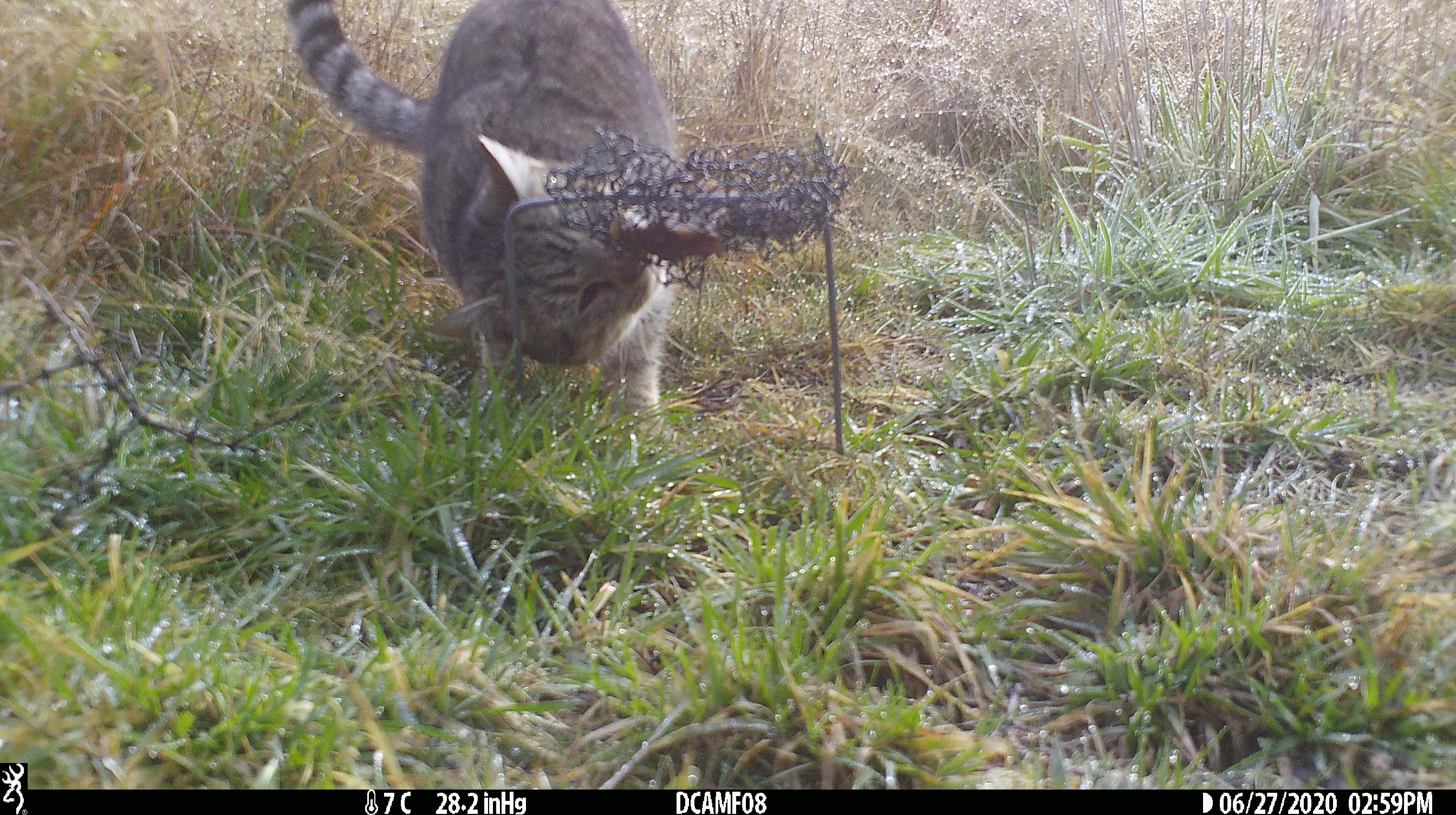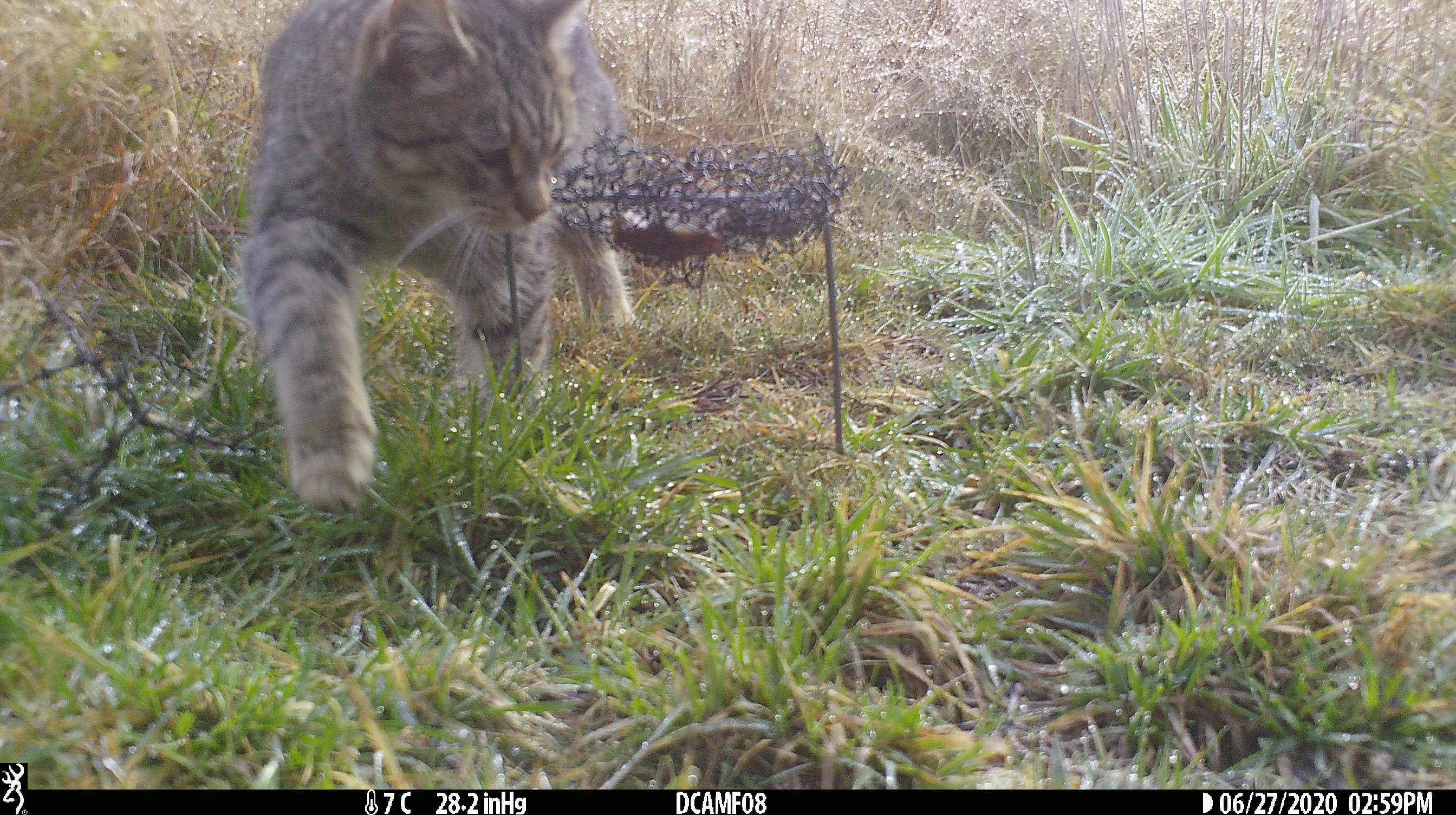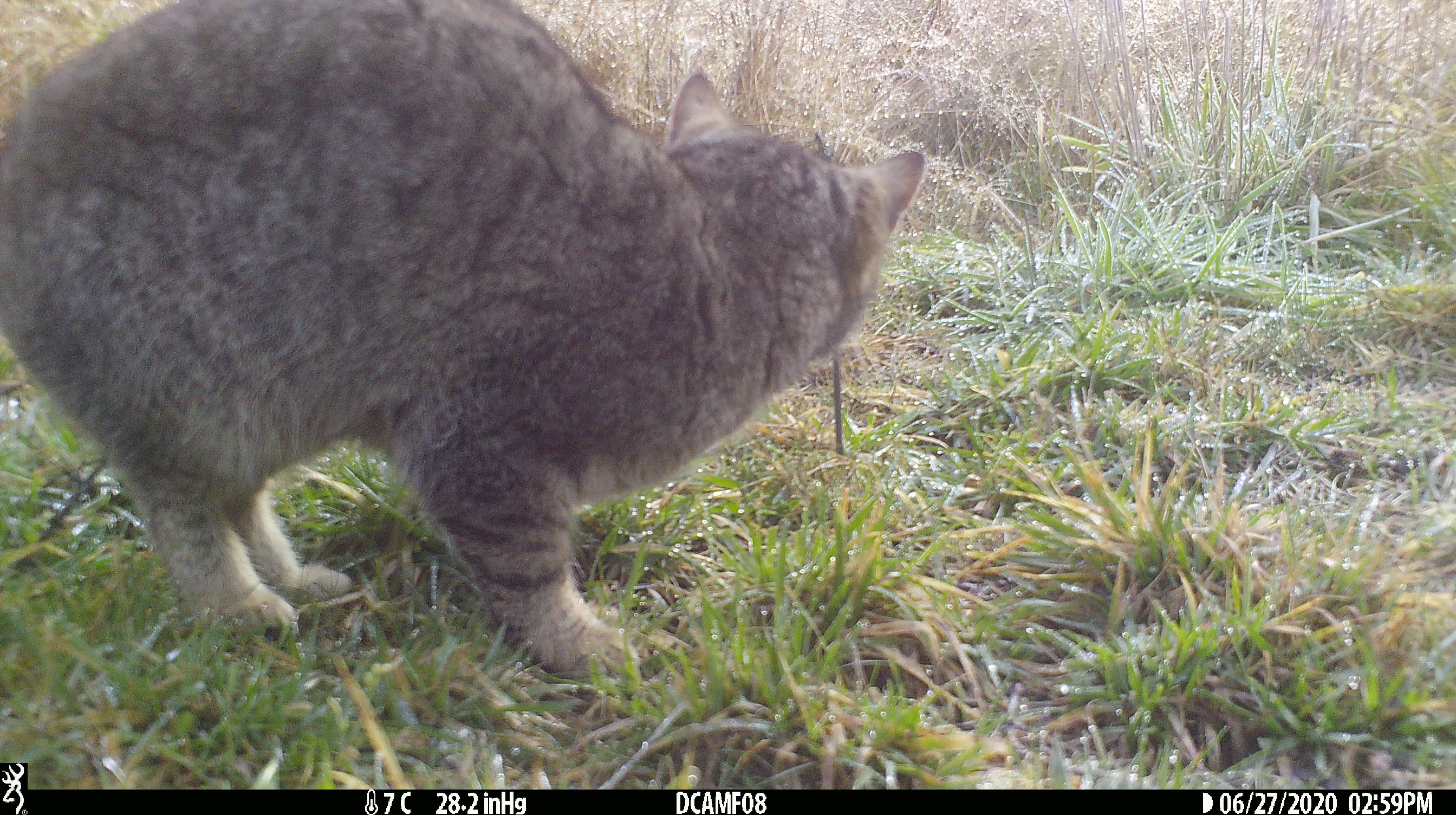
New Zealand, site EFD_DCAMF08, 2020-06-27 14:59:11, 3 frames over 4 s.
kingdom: Animalia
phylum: Chordata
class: Mammalia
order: Carnivora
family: Felidae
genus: Felis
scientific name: Felis catus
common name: domestic cat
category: cat